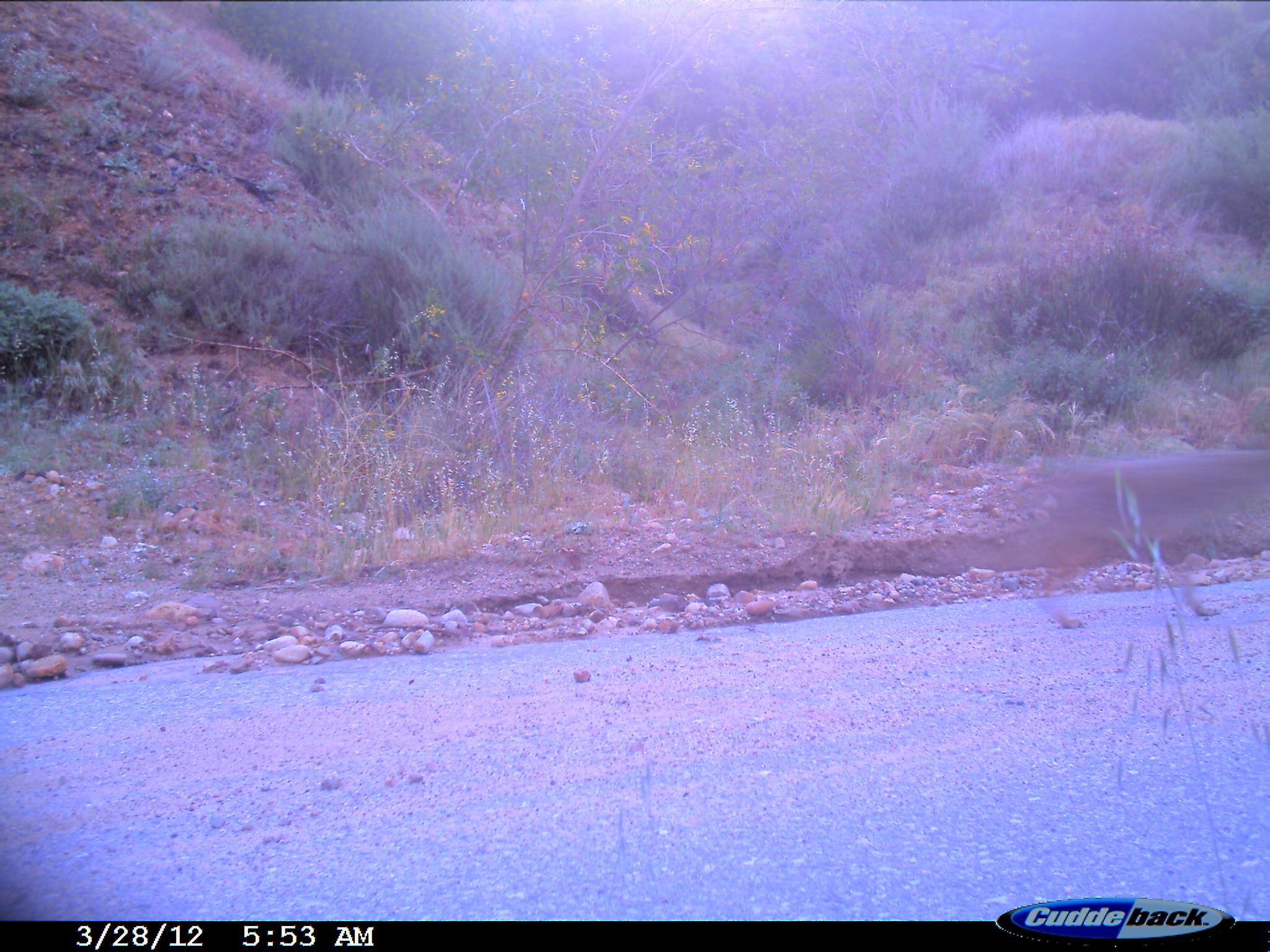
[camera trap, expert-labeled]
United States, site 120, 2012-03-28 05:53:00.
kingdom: Animalia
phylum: Chordata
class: Mammalia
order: Carnivora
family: Canidae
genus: Canis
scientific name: Canis latrans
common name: coyote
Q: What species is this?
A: Coyote (Canis latrans).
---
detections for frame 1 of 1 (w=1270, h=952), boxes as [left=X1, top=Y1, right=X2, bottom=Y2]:
coyote: [left=995, top=444, right=1268, bottom=636]